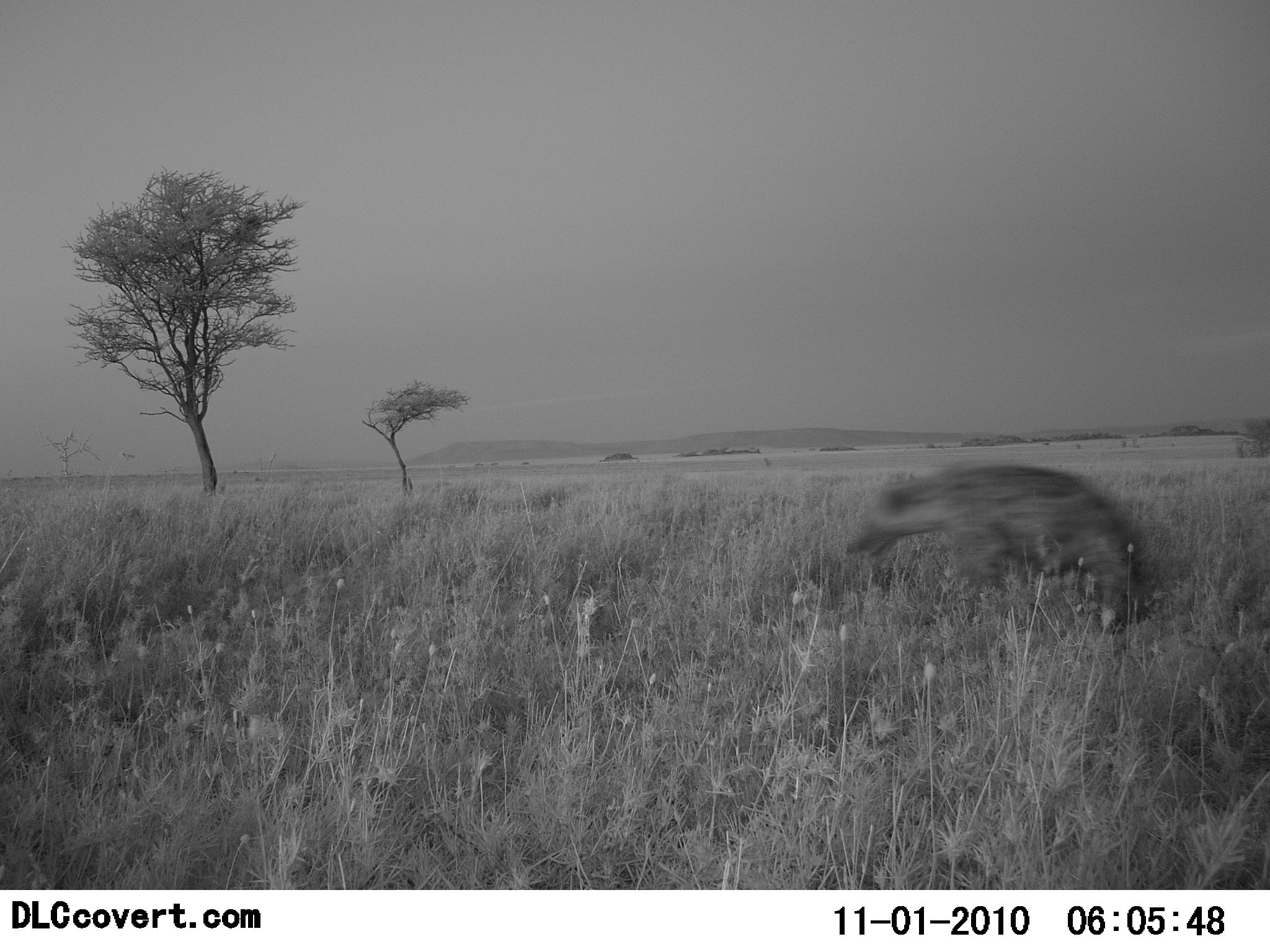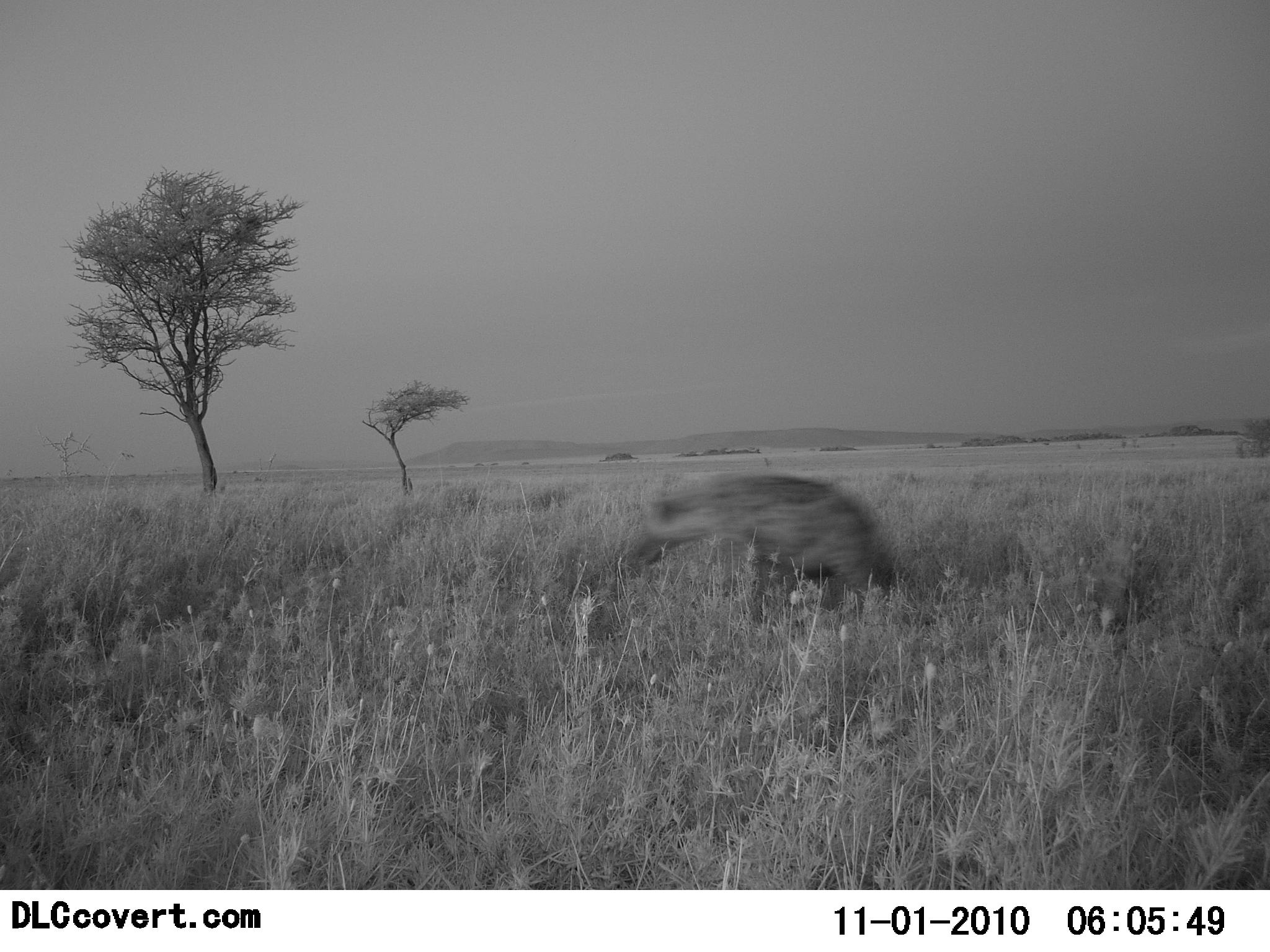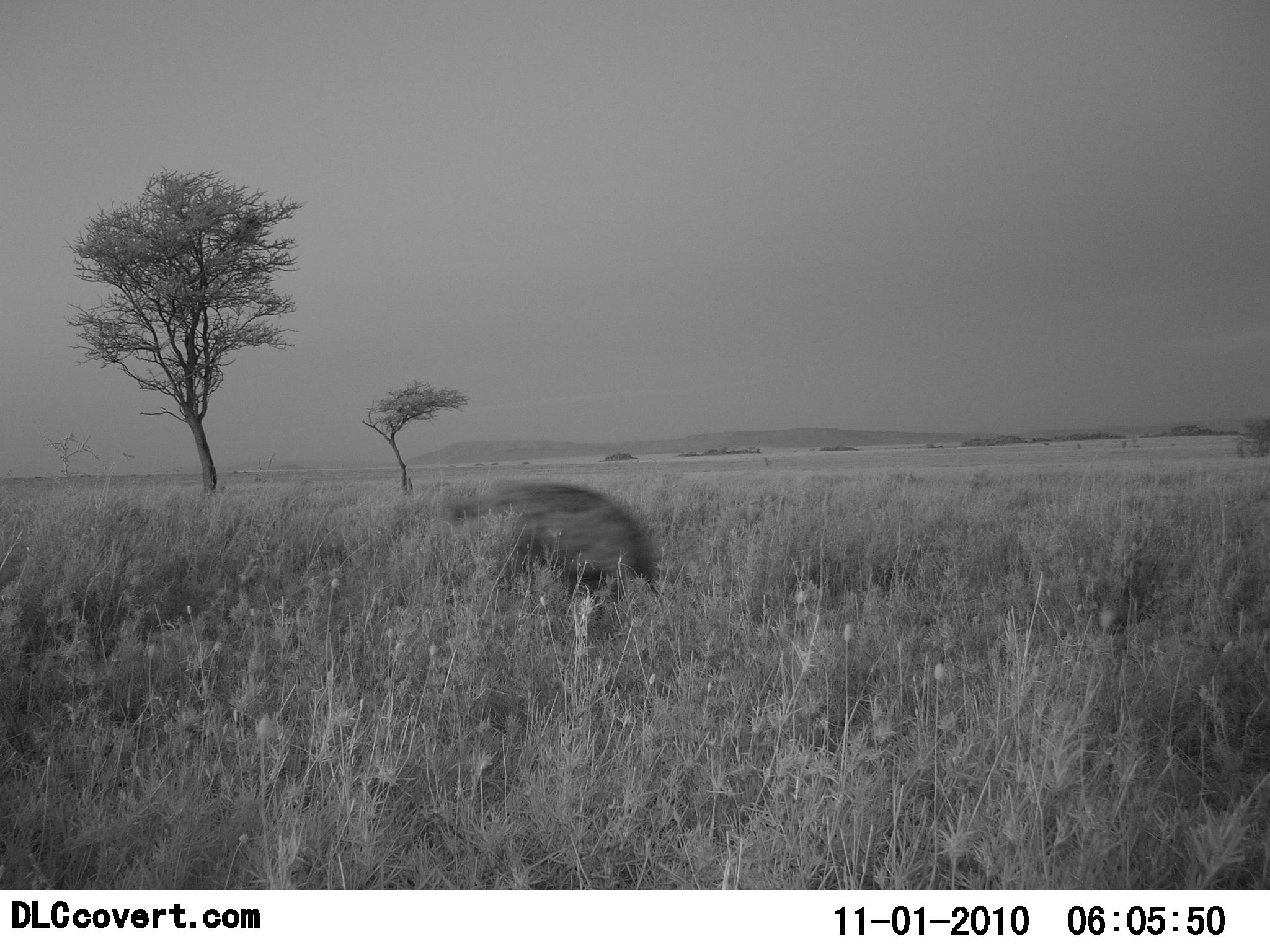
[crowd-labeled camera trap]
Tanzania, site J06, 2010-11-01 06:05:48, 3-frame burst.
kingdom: Animalia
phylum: Chordata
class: Mammalia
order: Carnivora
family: Hyaenidae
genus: Crocuta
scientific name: Crocuta crocuta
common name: spotted hyena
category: hyenaspotted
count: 1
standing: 0%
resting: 0%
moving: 100%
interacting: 0%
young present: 0%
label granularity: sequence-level